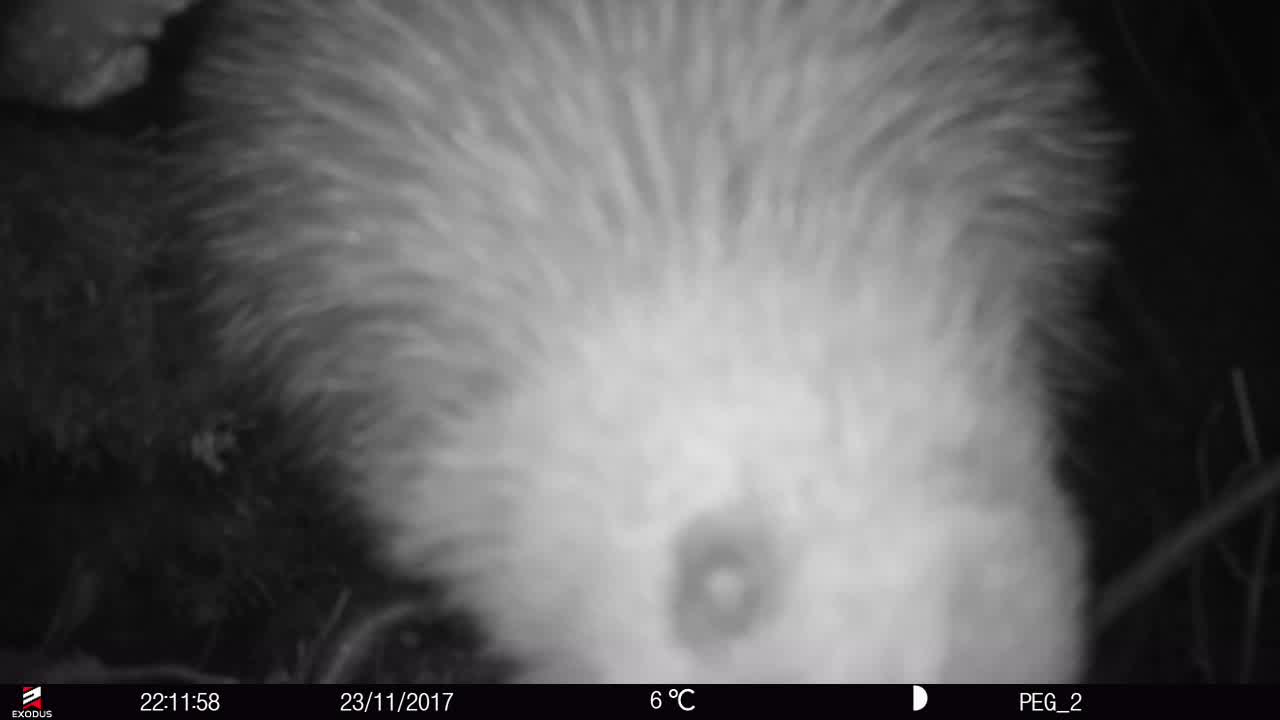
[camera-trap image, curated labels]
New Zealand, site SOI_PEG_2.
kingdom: Animalia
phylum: Chordata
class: Aves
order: Apterygiformes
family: Apterygidae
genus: Apteryx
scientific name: Apteryx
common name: kiwi